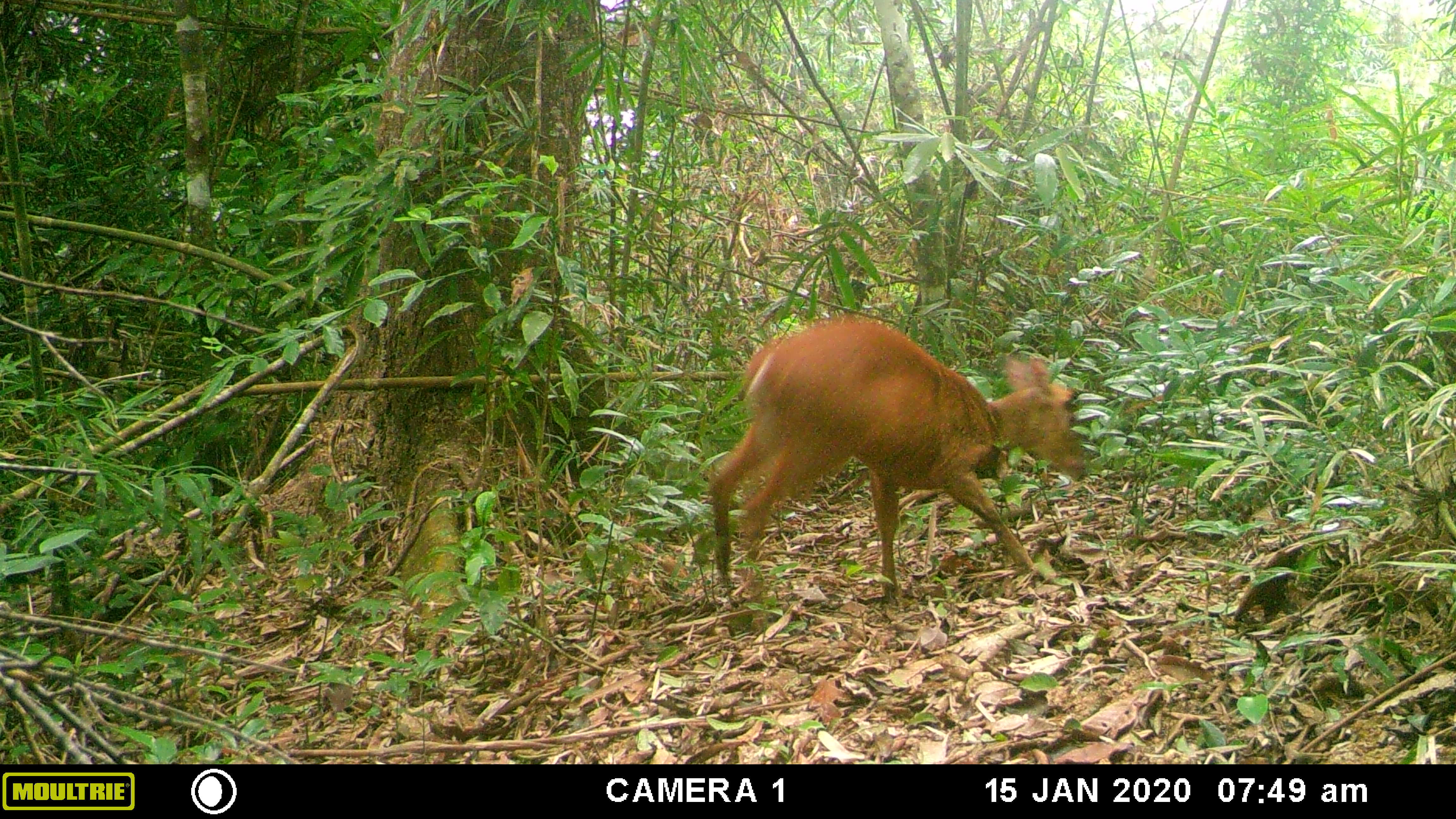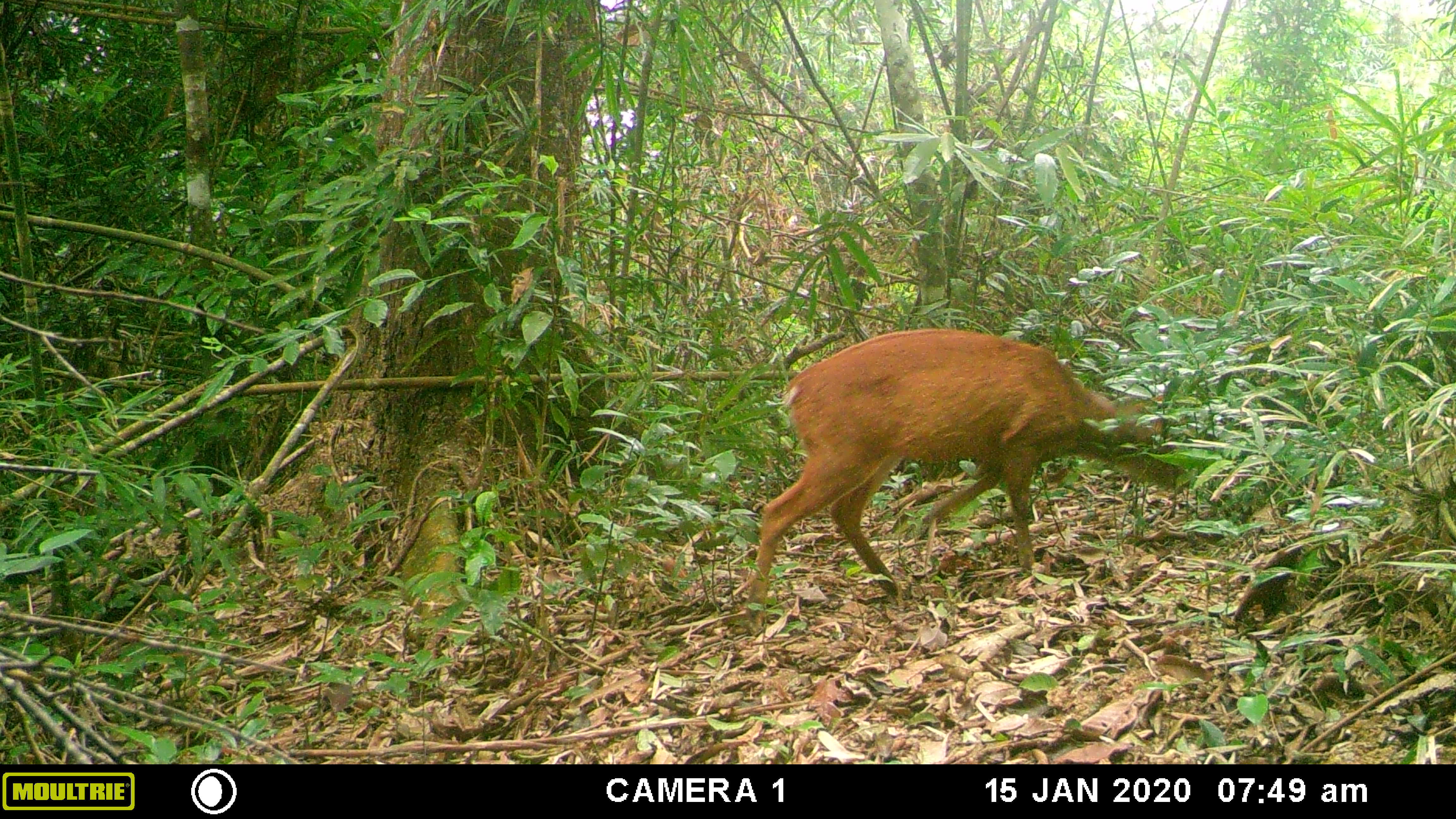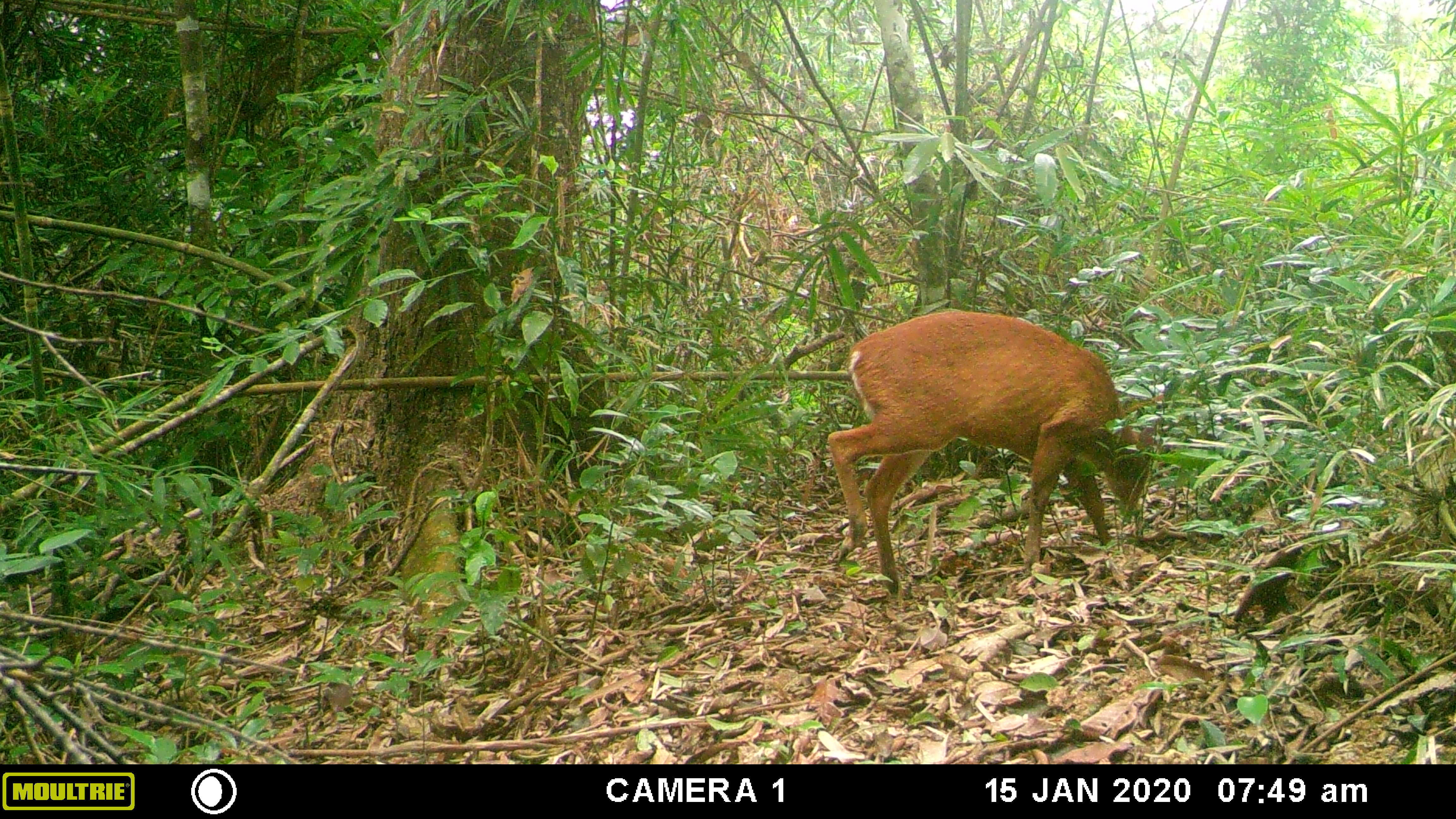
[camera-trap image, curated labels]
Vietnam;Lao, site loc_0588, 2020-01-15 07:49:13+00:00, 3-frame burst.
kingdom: Animalia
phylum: Chordata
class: Mammalia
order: Artiodactyla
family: Cervidae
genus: Muntiacus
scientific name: Muntiacus muntjak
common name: red muntjac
Red muntjac (Muntiacus muntjak). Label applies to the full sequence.